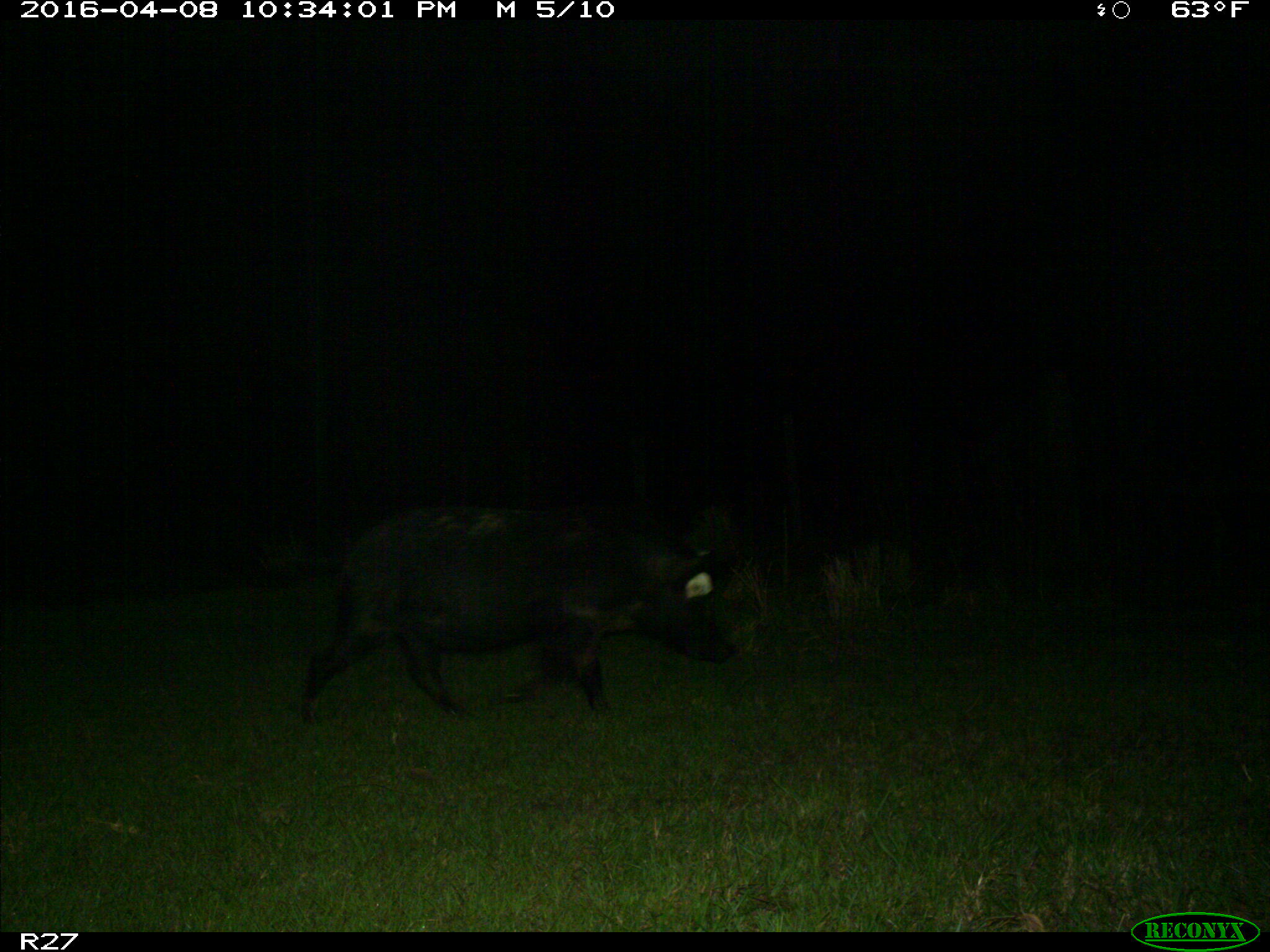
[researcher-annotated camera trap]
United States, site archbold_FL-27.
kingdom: Animalia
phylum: Chordata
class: Mammalia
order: Artiodactyla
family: Suidae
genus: Sus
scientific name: Sus scrofa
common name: wild boar